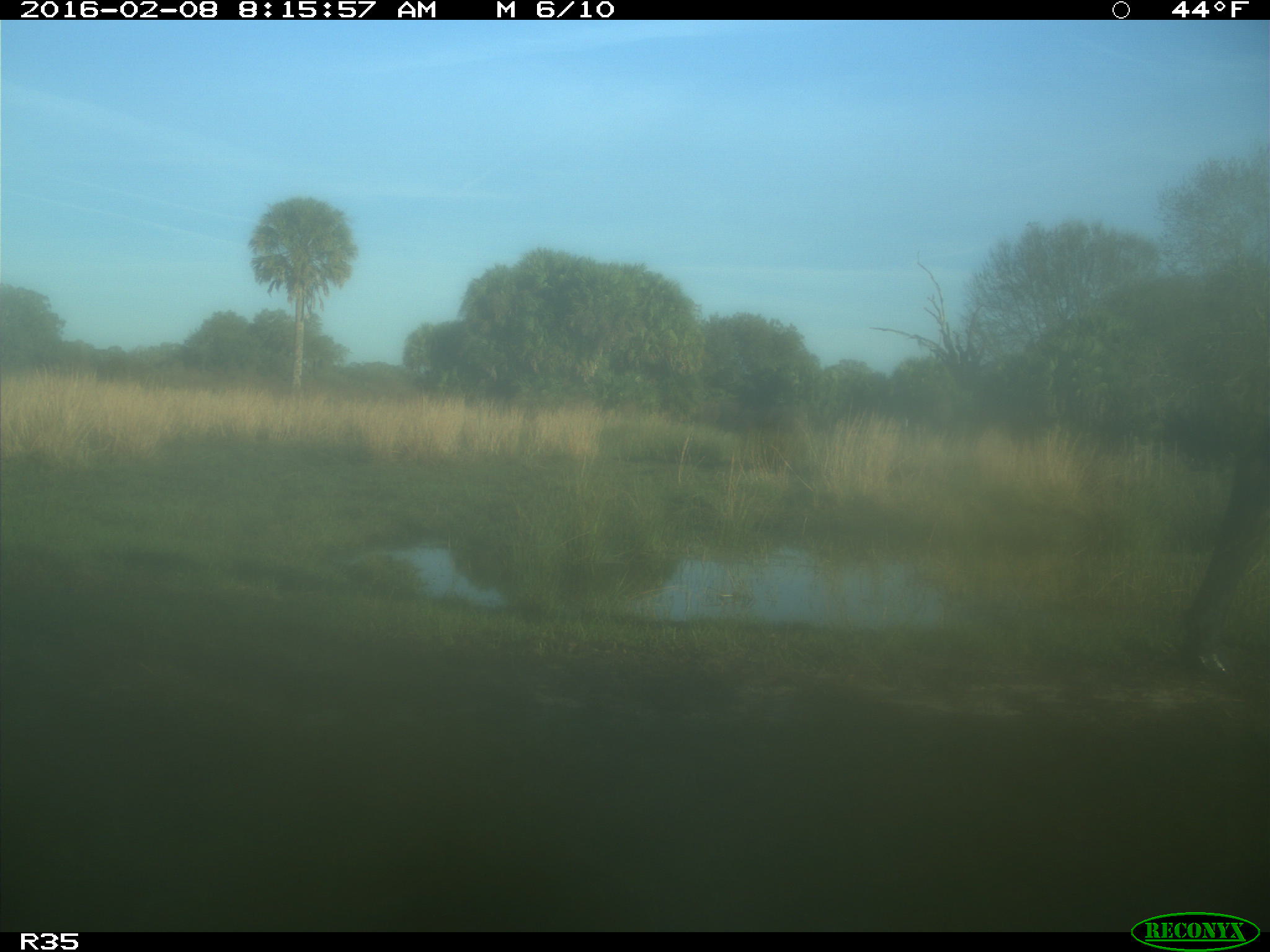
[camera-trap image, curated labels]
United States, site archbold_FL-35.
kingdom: Animalia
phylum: Chordata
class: Mammalia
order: Artiodactyla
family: Bovidae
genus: Bos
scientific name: Bos taurus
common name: domestic cow